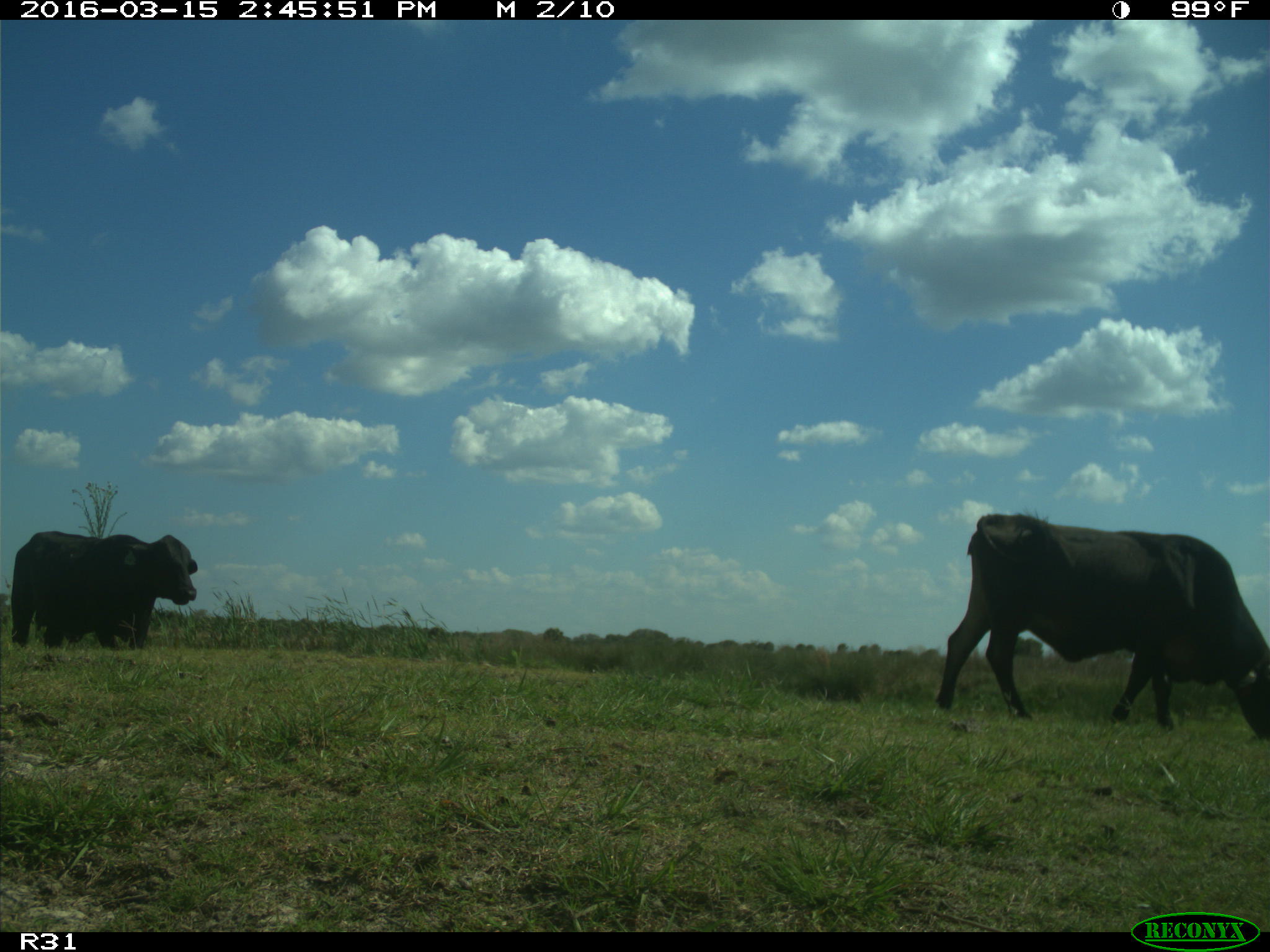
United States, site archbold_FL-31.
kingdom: Animalia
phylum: Chordata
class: Mammalia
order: Artiodactyla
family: Bovidae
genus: Bos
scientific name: Bos taurus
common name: domestic cow